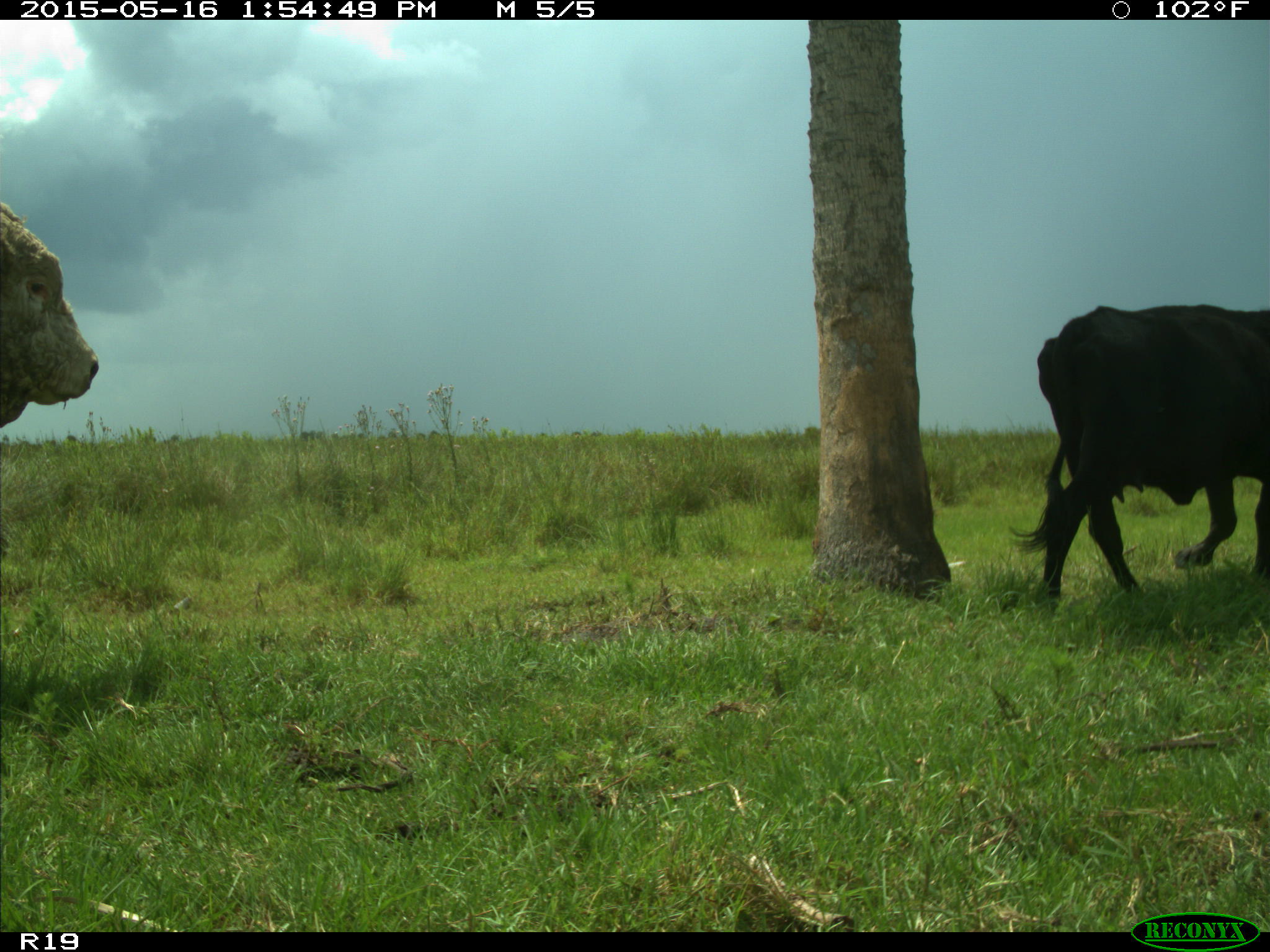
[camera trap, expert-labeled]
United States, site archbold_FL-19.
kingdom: Animalia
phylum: Chordata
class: Mammalia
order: Artiodactyla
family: Bovidae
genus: Bos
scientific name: Bos taurus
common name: domestic cow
Bos taurus (domestic cow).